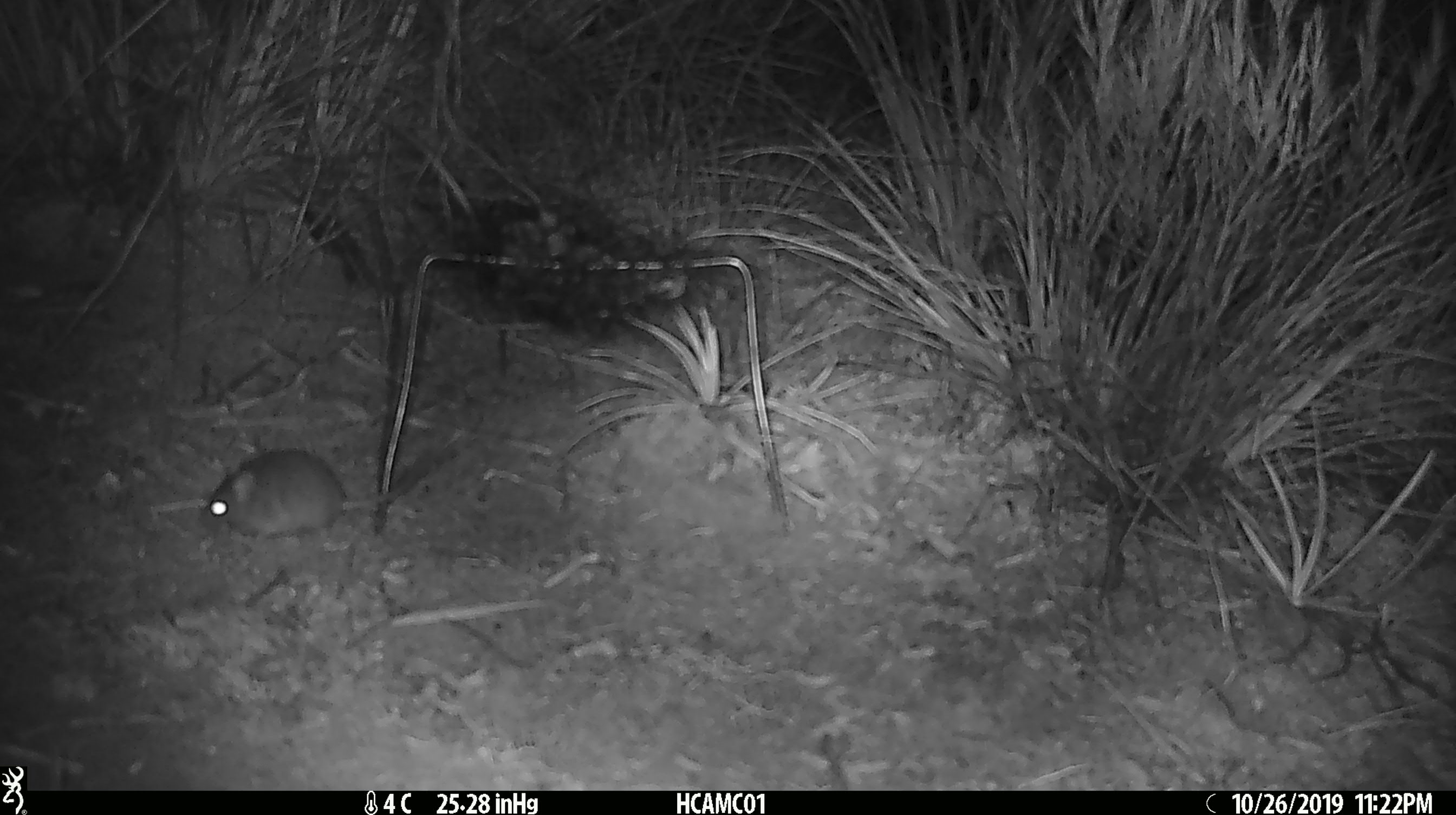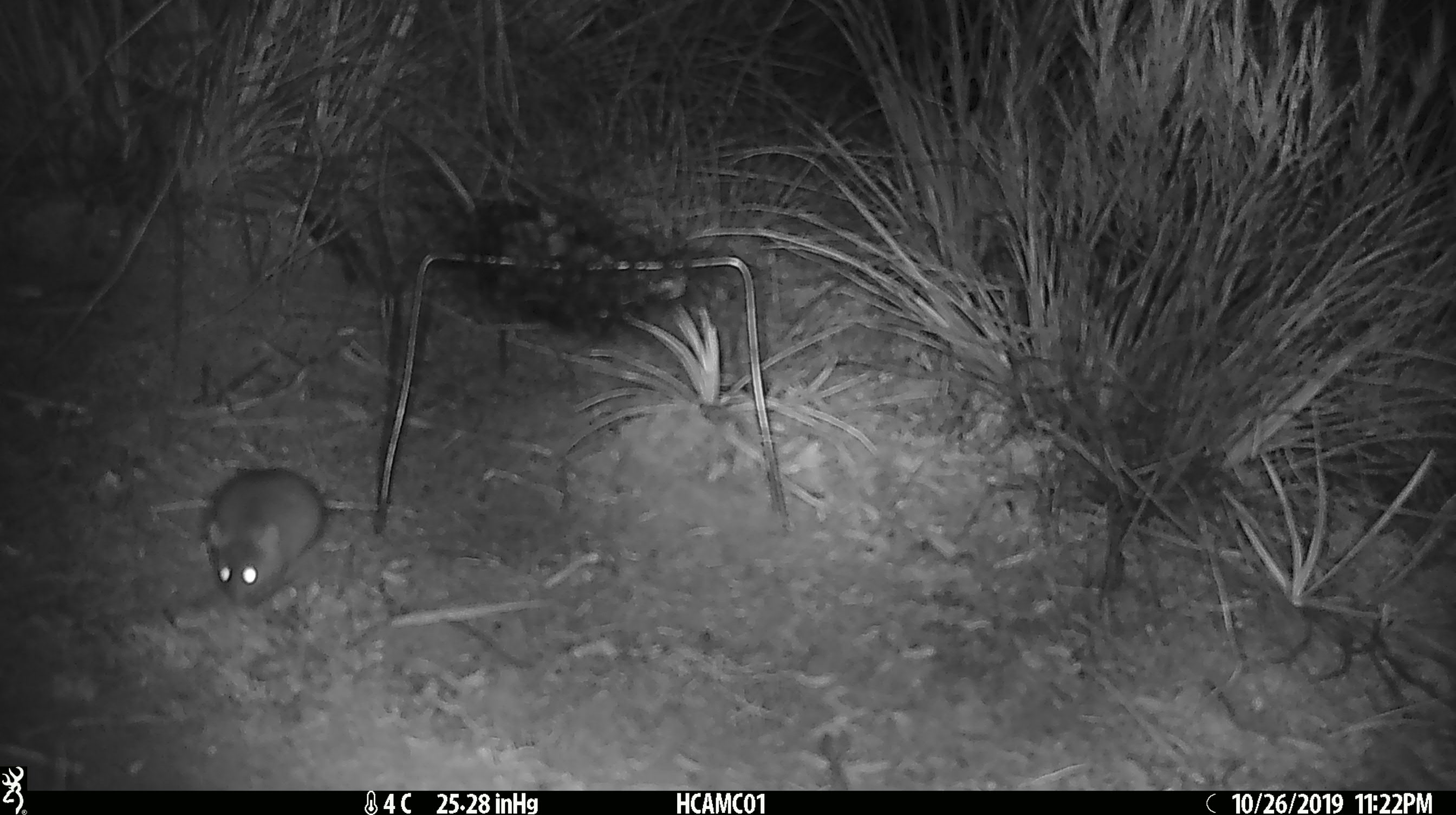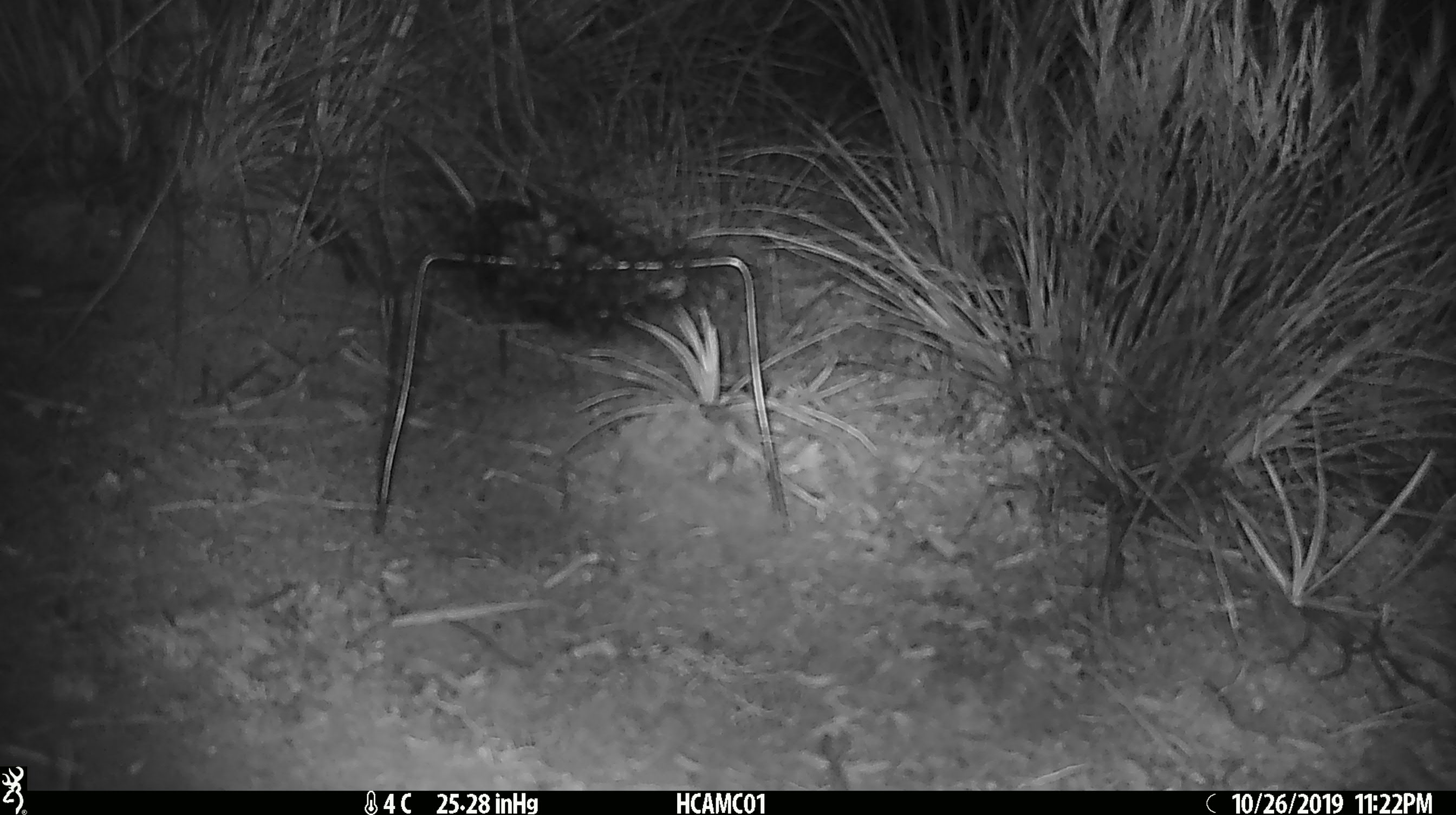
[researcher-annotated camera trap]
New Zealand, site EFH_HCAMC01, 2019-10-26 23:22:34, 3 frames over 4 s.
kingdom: Animalia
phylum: Chordata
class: Mammalia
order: Rodentia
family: Muridae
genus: Mus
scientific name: Mus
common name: mouse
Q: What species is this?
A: Mouse (Mus).